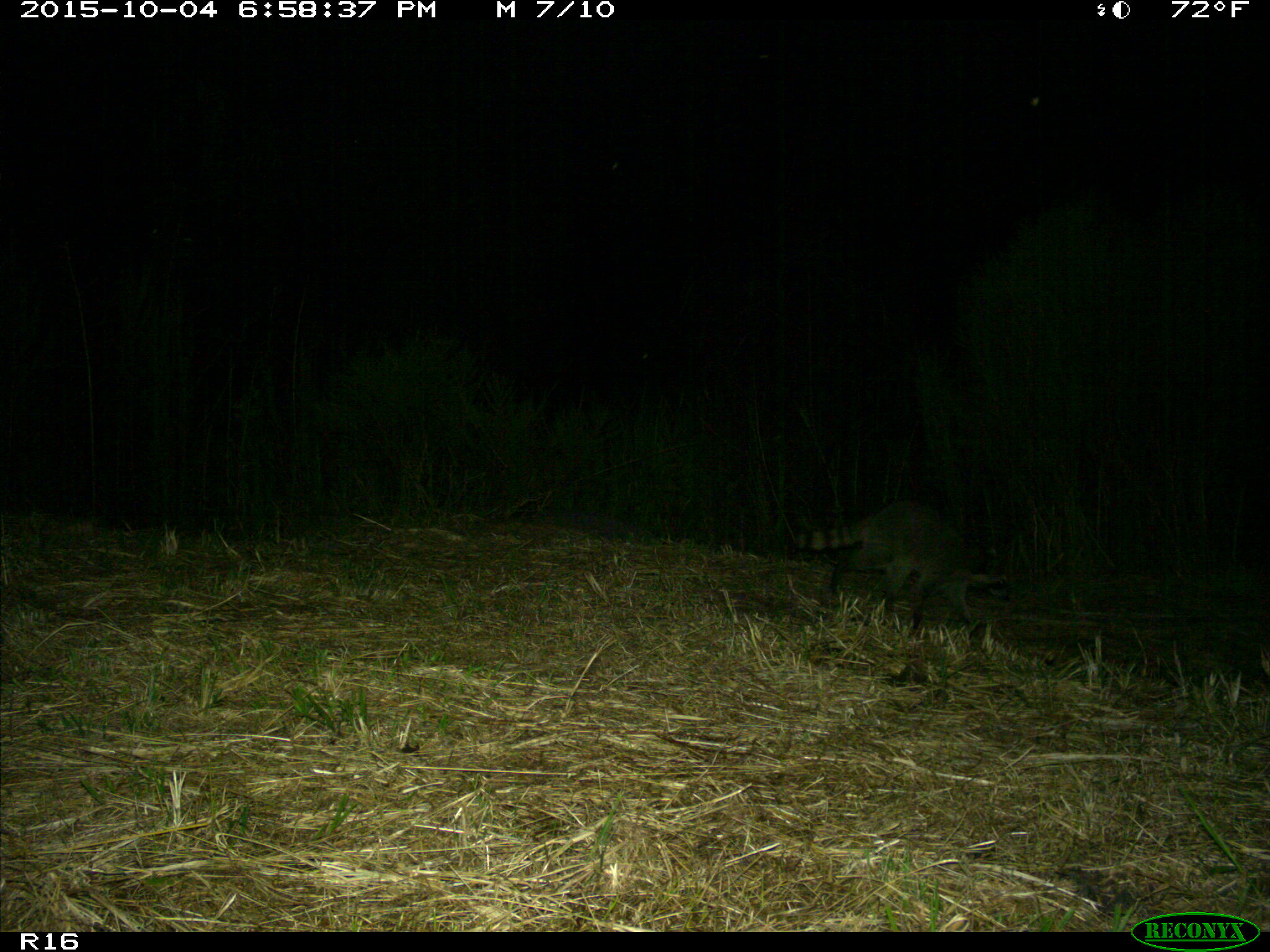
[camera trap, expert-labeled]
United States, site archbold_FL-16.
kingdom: Animalia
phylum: Chordata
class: Mammalia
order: Carnivora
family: Procyonidae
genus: Procyon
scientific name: Procyon lotor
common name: common raccoon